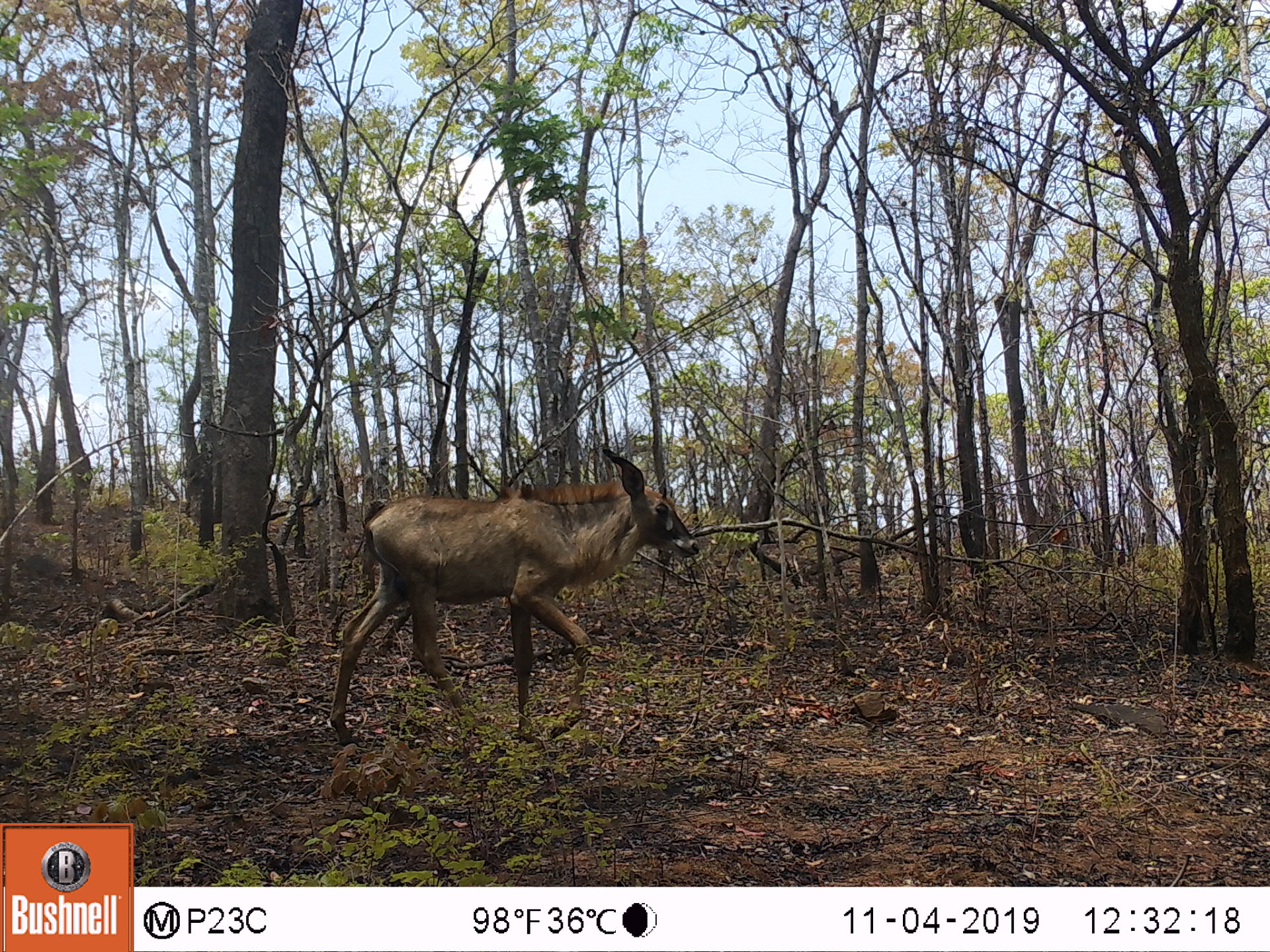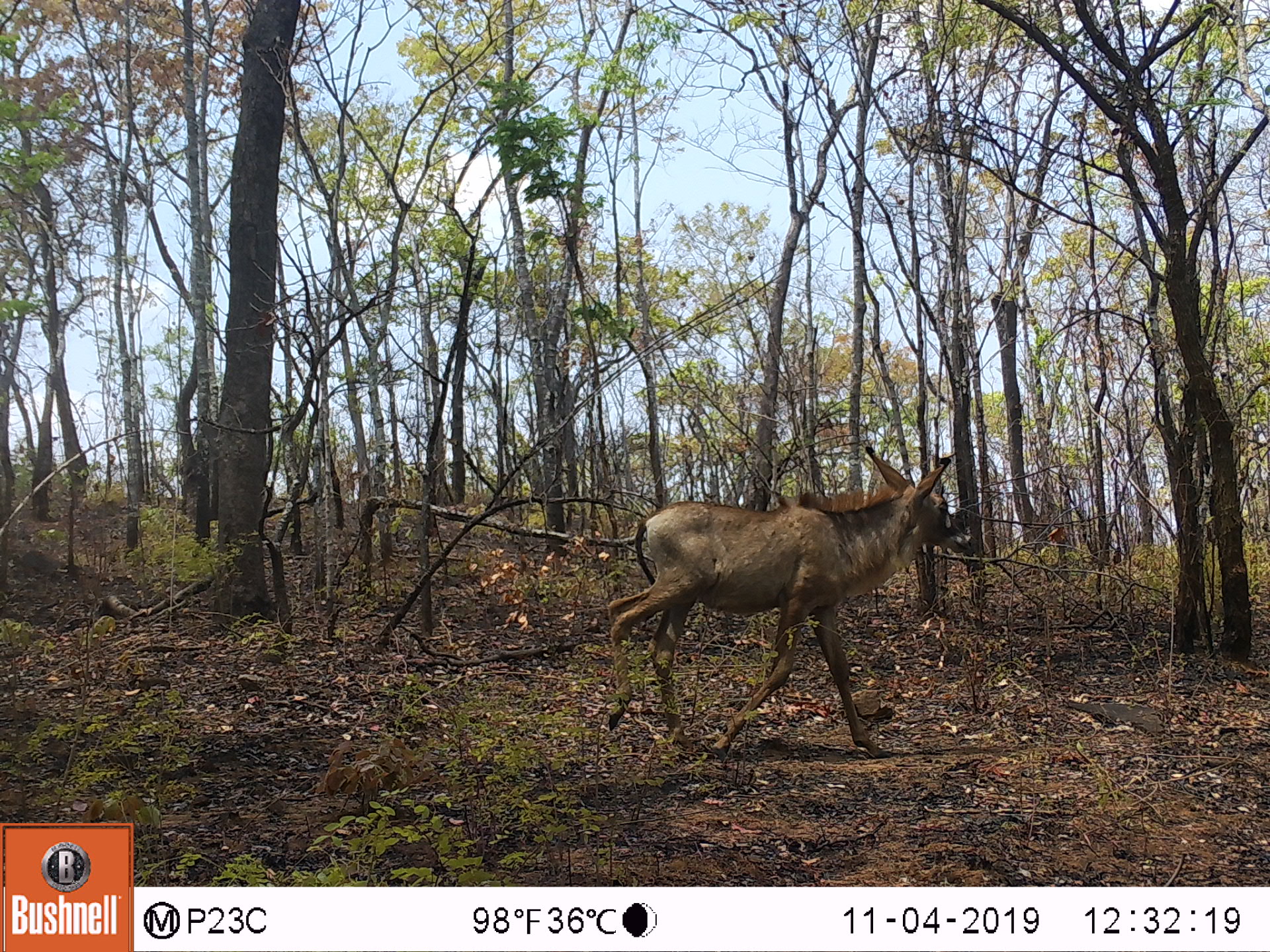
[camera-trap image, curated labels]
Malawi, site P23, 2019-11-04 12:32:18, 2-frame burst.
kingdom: Animalia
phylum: Chordata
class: Mammalia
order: Artiodactyla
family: Bovidae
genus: Hippotragus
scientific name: Hippotragus equinus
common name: roan antelope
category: roan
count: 1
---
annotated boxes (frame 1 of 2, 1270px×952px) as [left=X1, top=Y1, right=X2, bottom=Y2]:
roan: [left=325, top=429, right=696, bottom=747]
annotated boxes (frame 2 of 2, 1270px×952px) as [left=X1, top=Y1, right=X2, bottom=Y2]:
roan: [left=595, top=447, right=961, bottom=762]